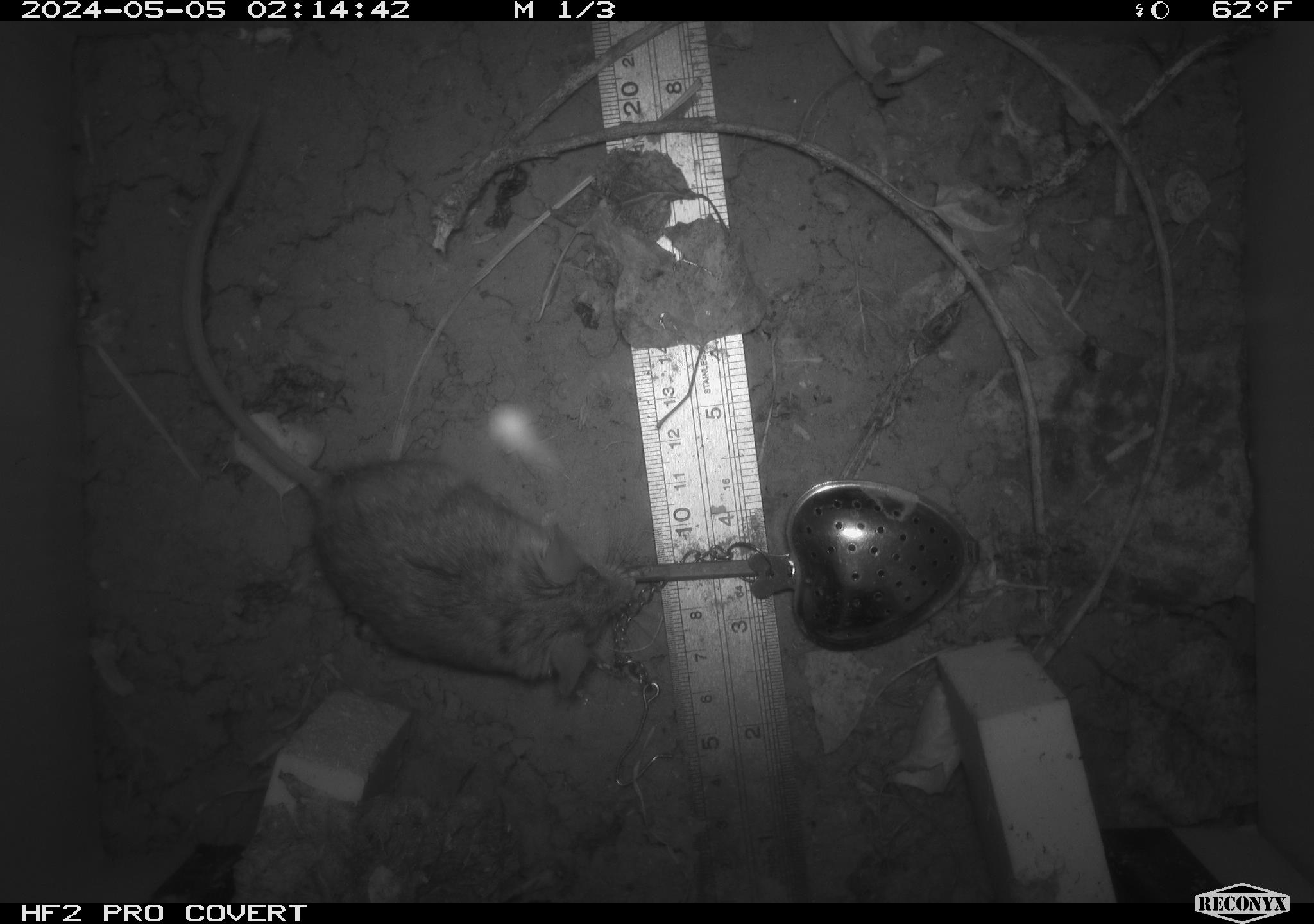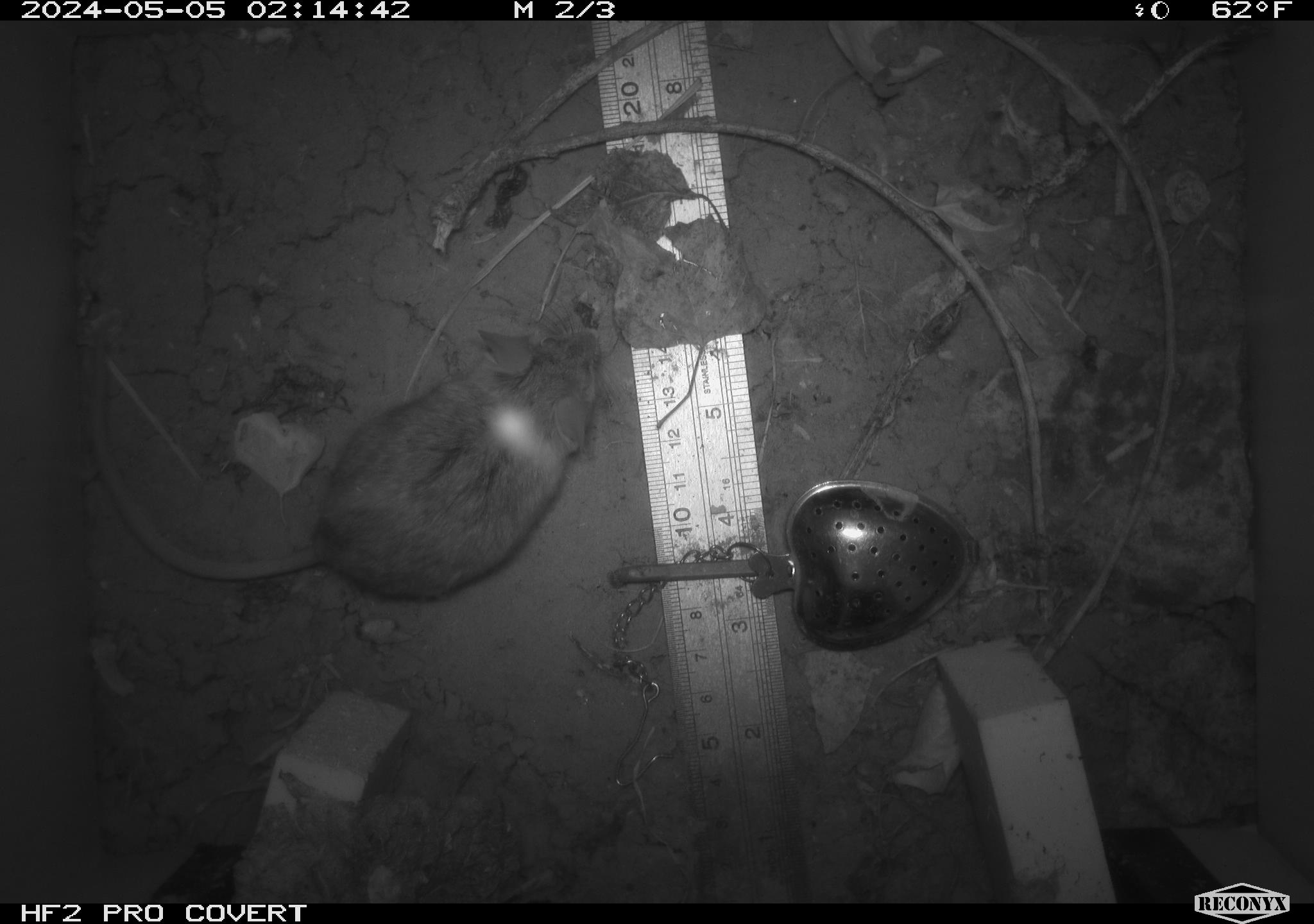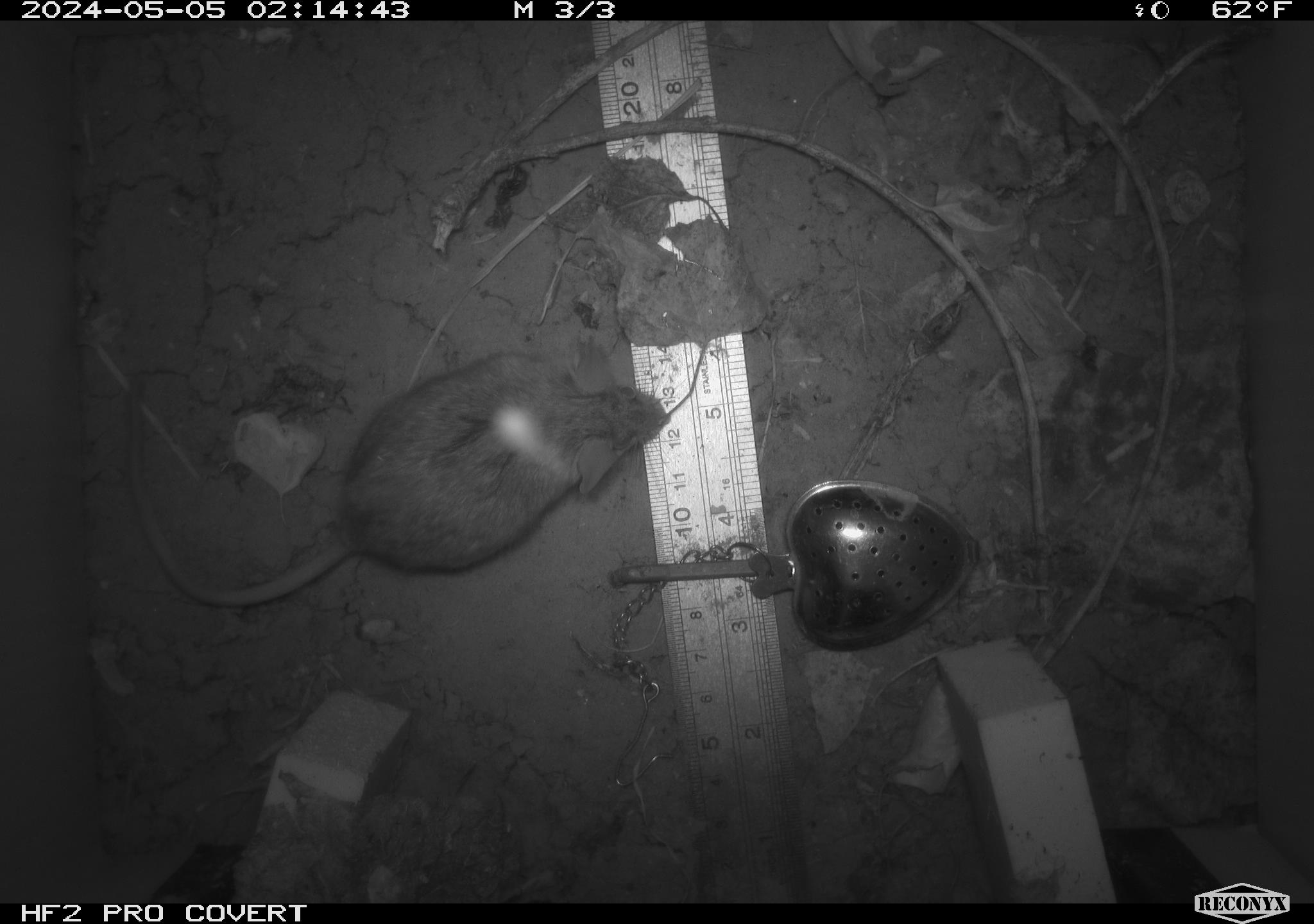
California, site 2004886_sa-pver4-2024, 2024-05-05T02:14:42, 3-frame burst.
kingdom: Animalia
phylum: Chordata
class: Mammalia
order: Rodentia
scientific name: Rodentia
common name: mouse species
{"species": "mouse species (Rodentia)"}